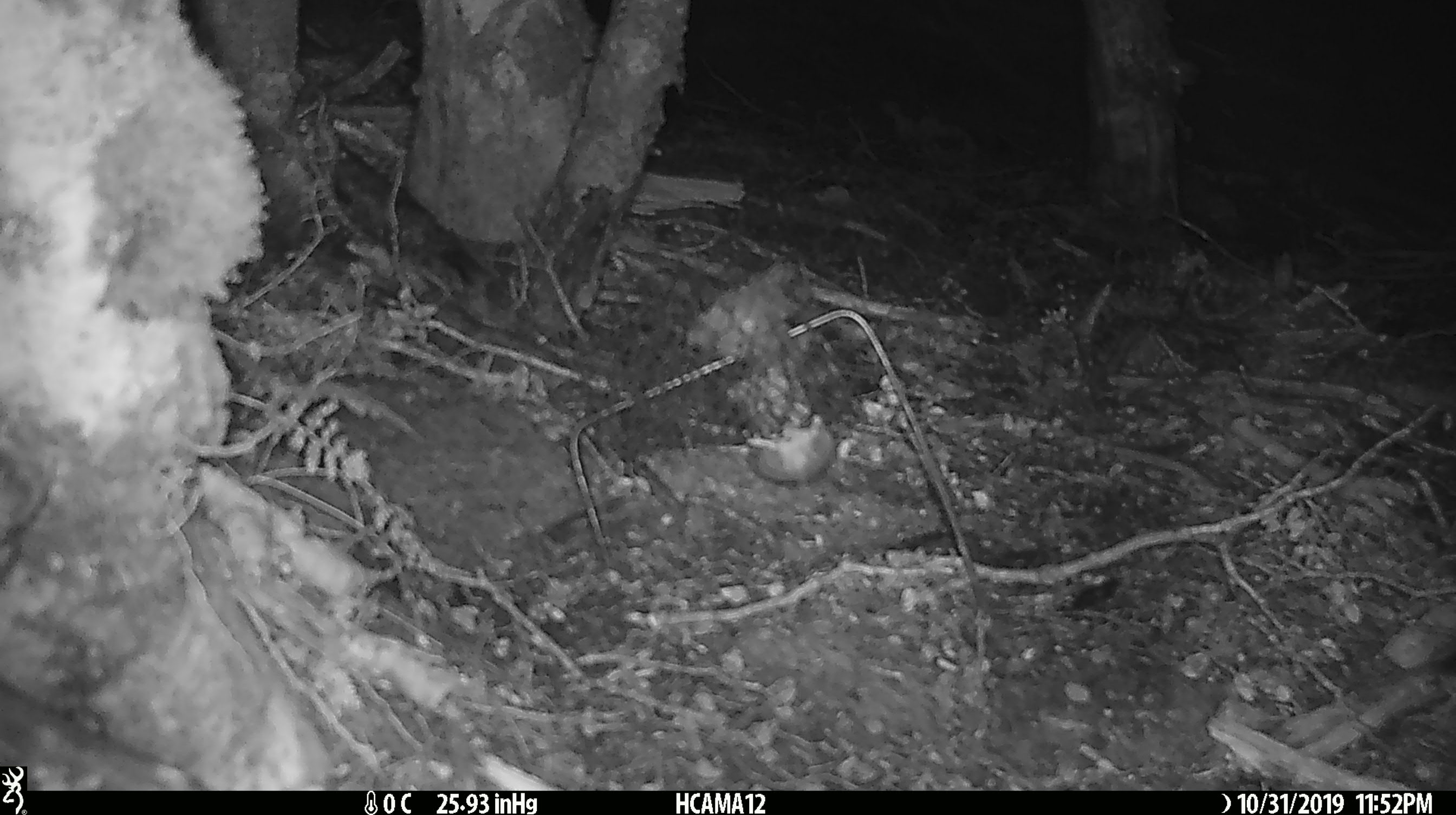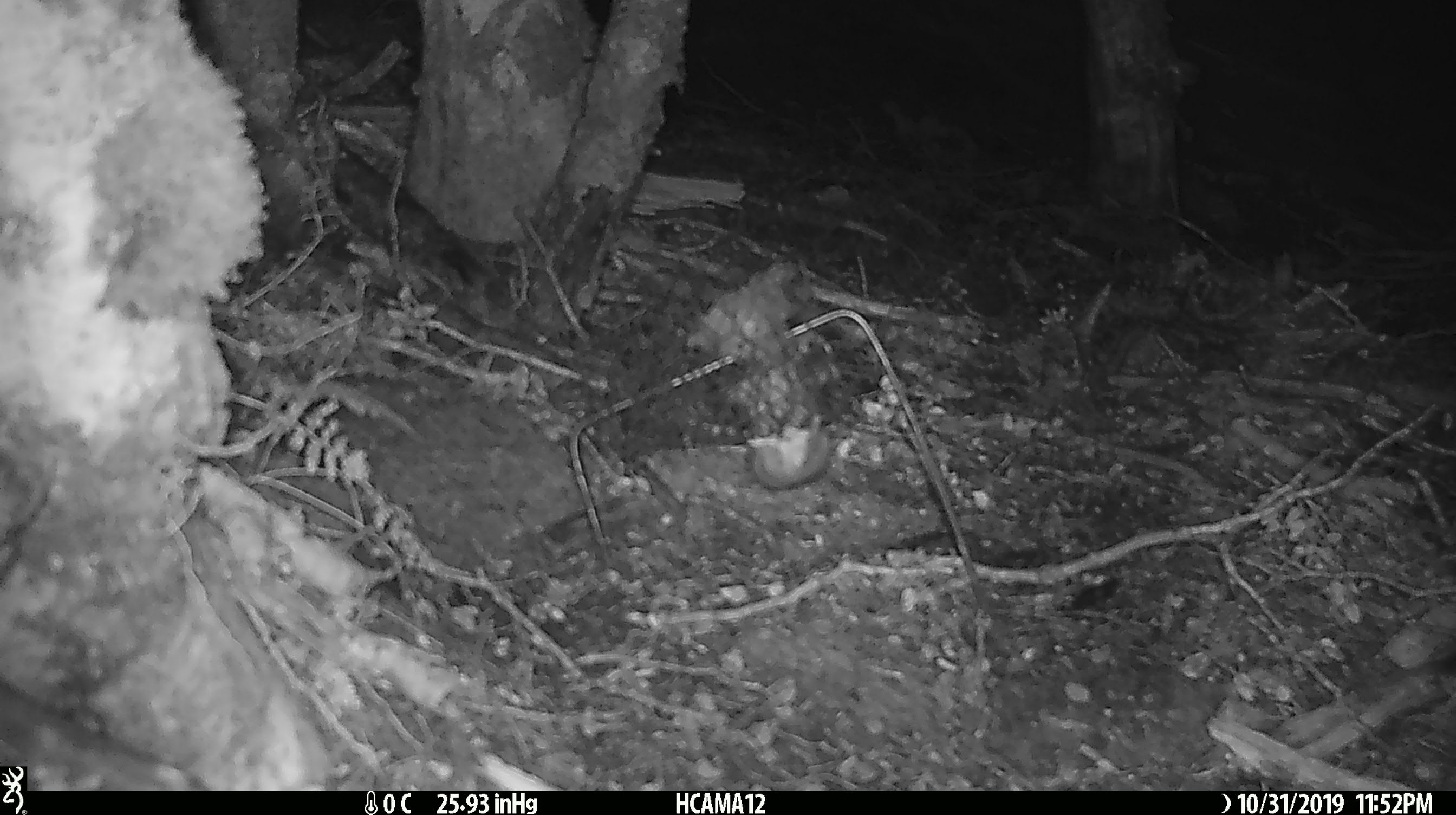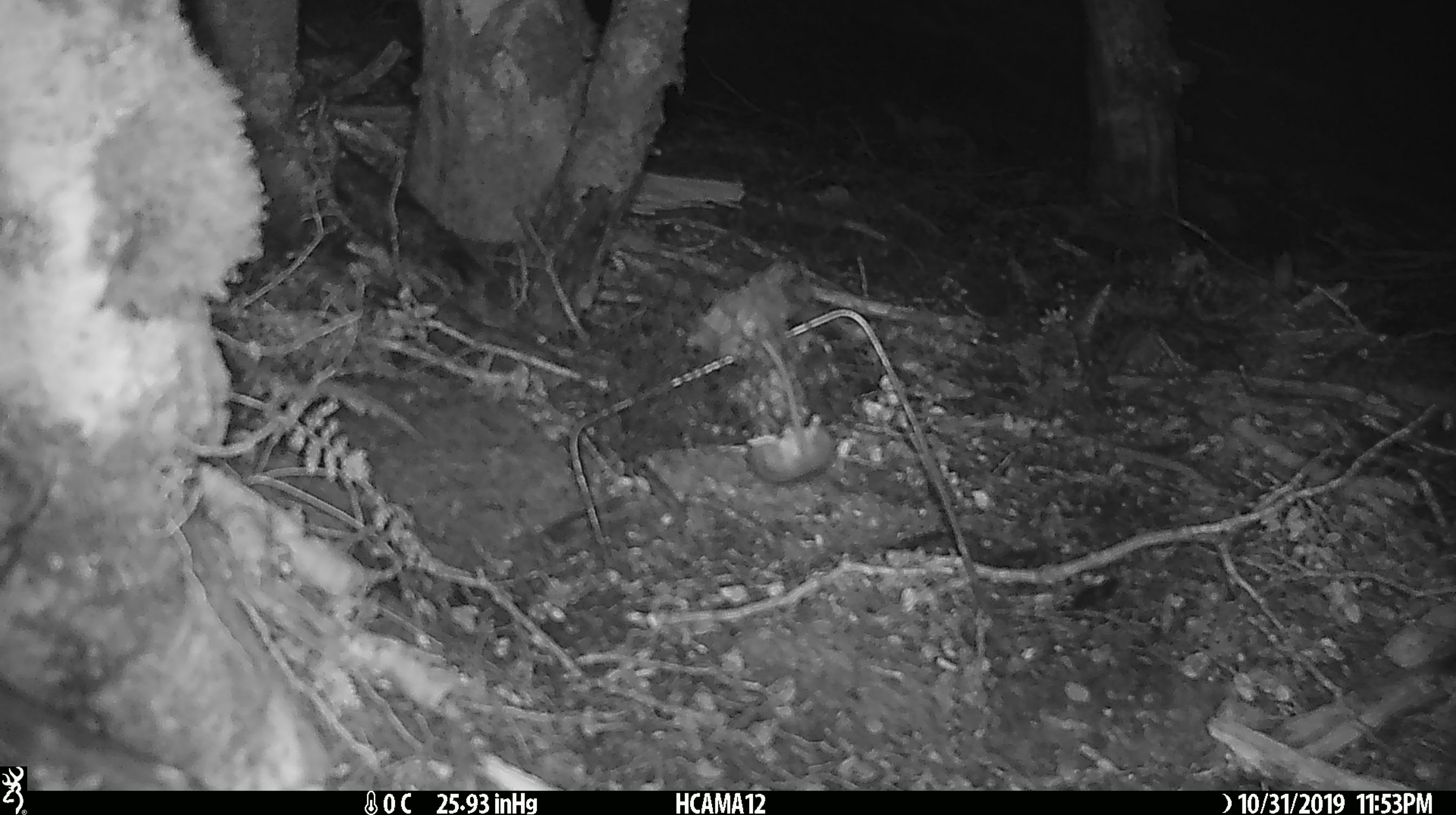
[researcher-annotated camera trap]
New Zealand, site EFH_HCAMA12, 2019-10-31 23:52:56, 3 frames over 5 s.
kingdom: Animalia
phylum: Chordata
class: Mammalia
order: Rodentia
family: Muridae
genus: Mus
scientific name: Mus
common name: mouse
Mouse (Mus).